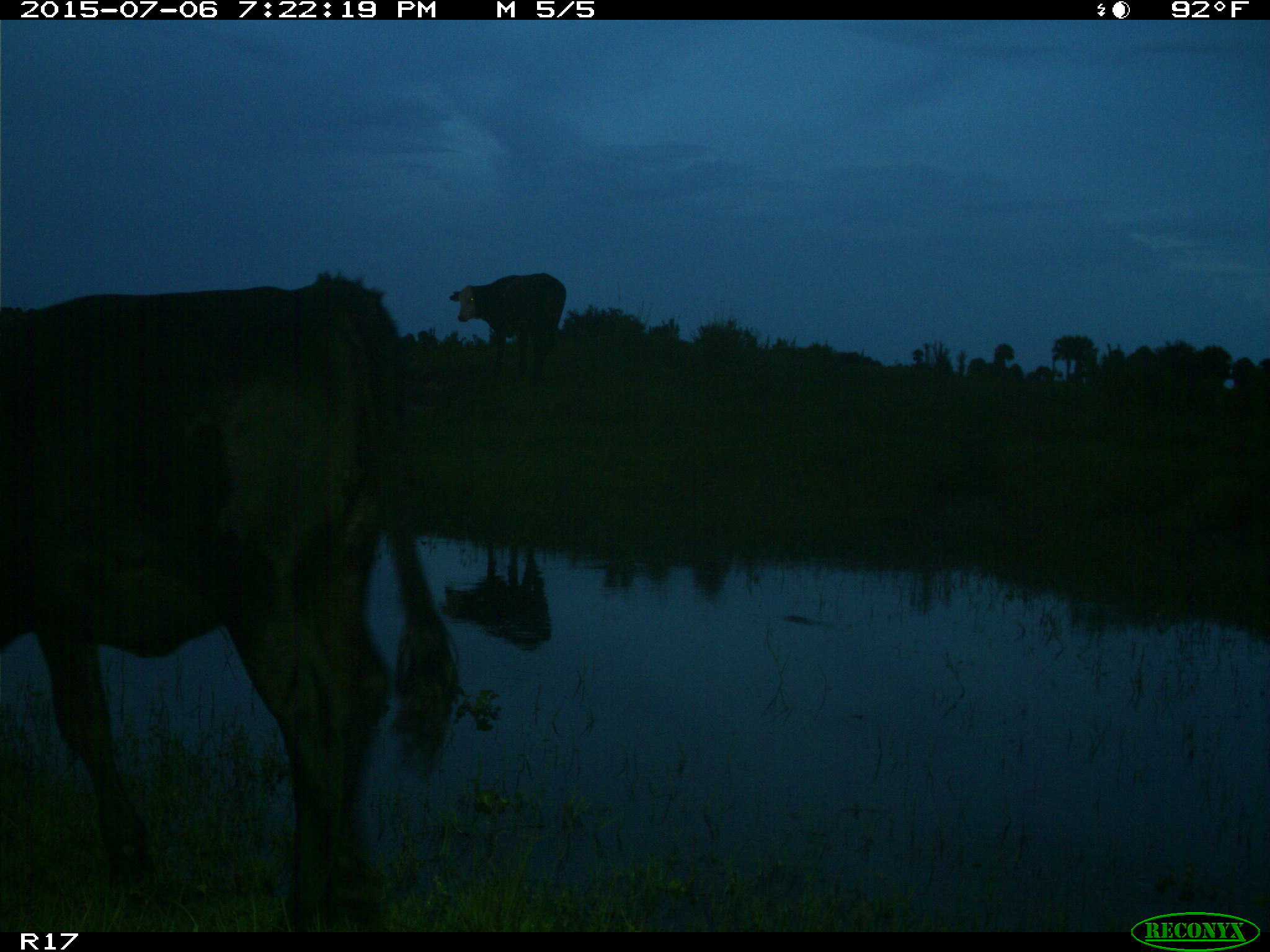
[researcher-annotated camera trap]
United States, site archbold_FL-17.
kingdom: Animalia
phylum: Chordata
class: Mammalia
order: Artiodactyla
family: Bovidae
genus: Bos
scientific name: Bos taurus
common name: domestic cow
Bos taurus (domestic cow).